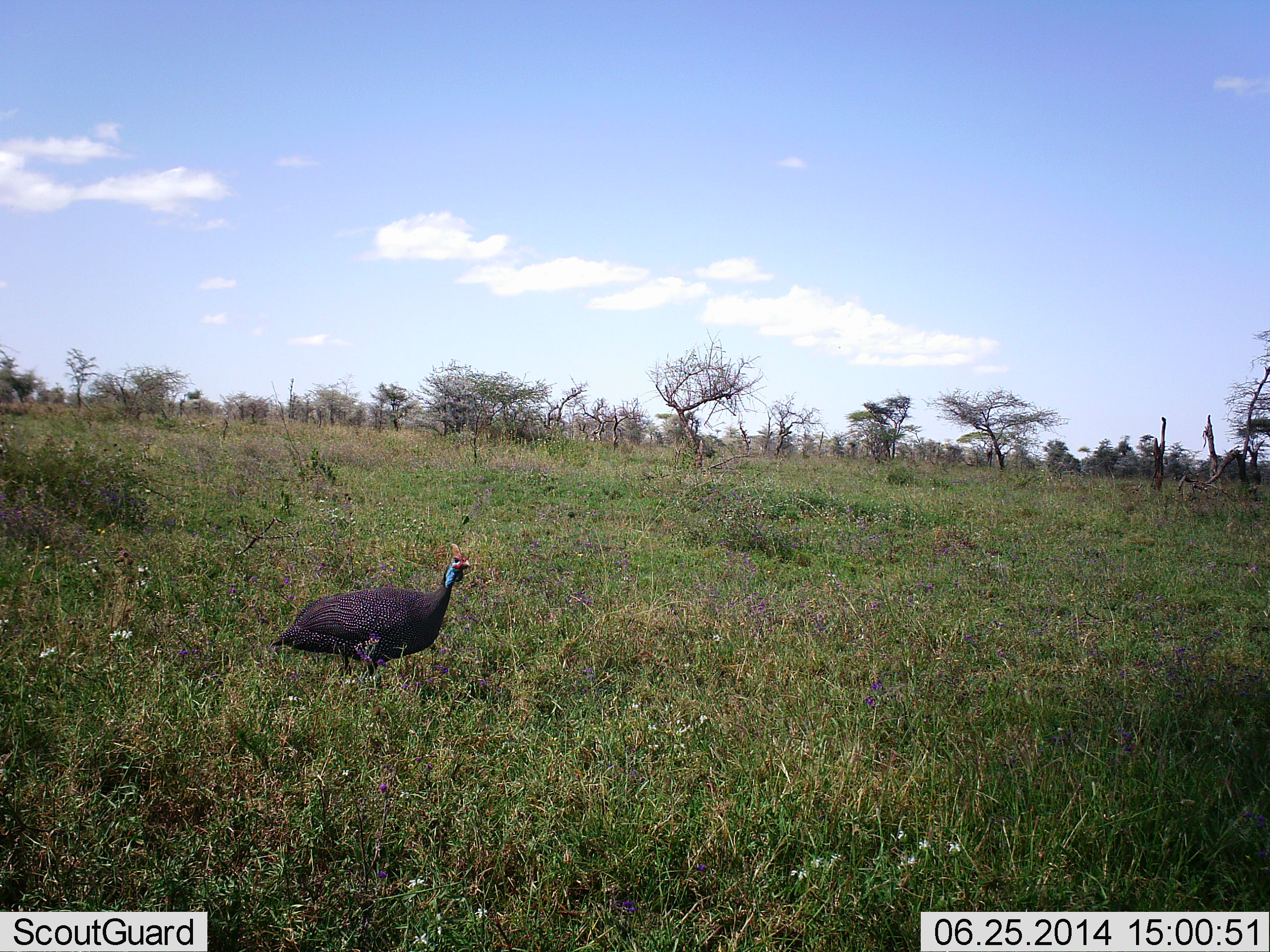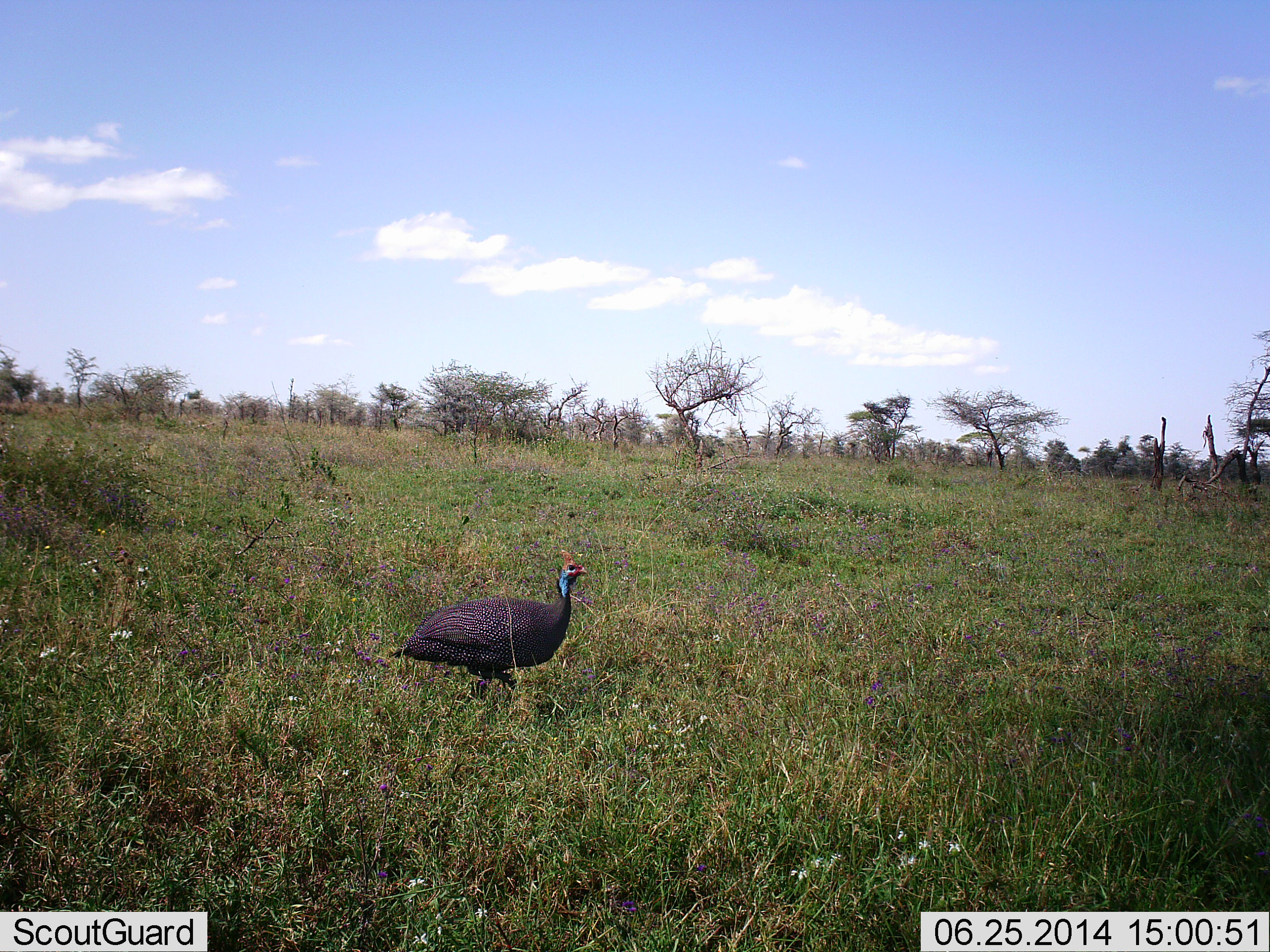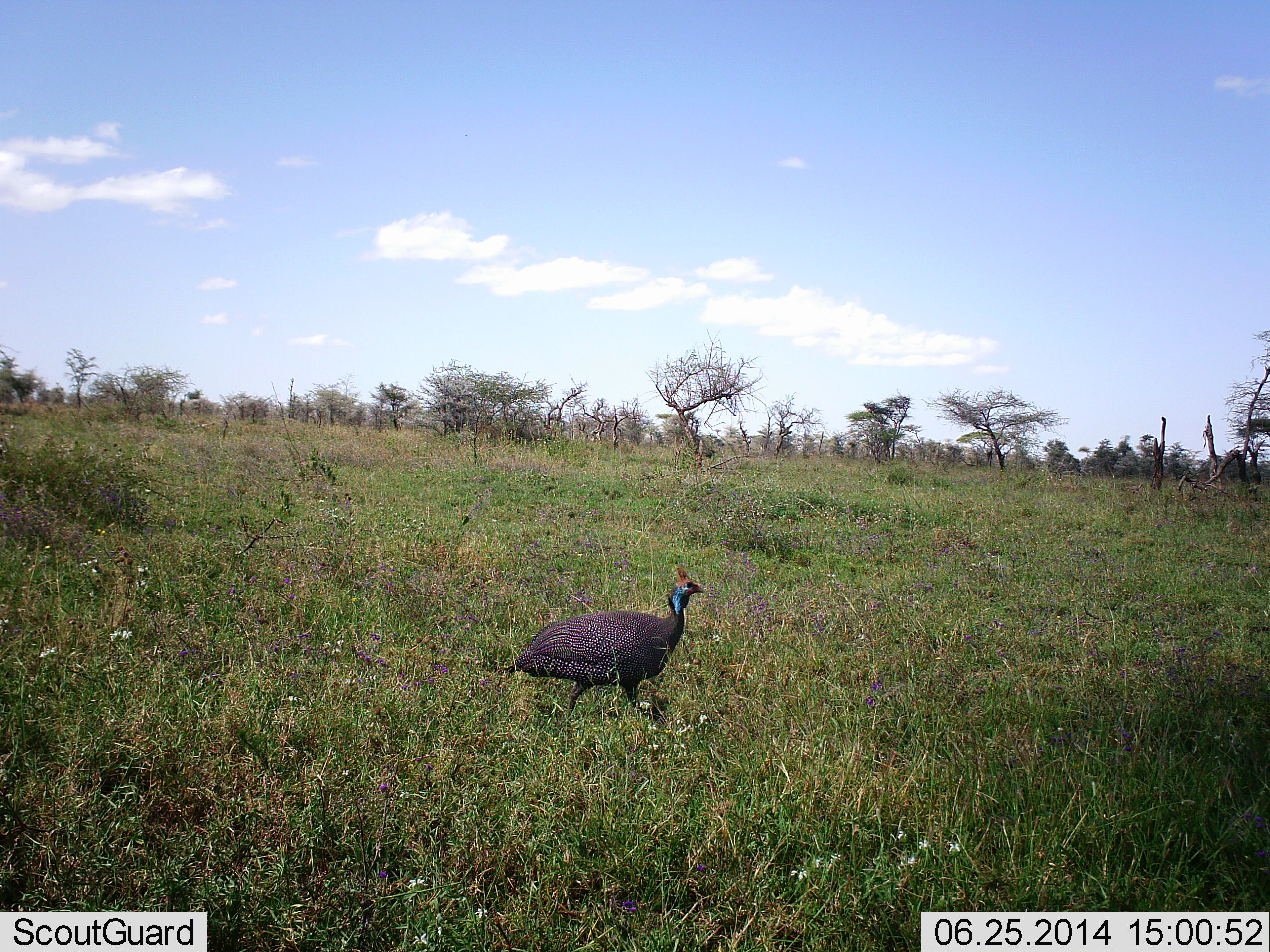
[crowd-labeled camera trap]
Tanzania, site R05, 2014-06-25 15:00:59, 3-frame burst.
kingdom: Animalia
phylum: Chordata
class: Aves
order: Galliformes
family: Numididae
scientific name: Numididae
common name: guinea fowl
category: guineafowl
Guineafowl (guinea fowl) (Numididae), count 1. Behavior (volunteer vote fractions): standing 0%, resting 0%, moving 100%, interacting 0%. Young present (vote fraction): 0%. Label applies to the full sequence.